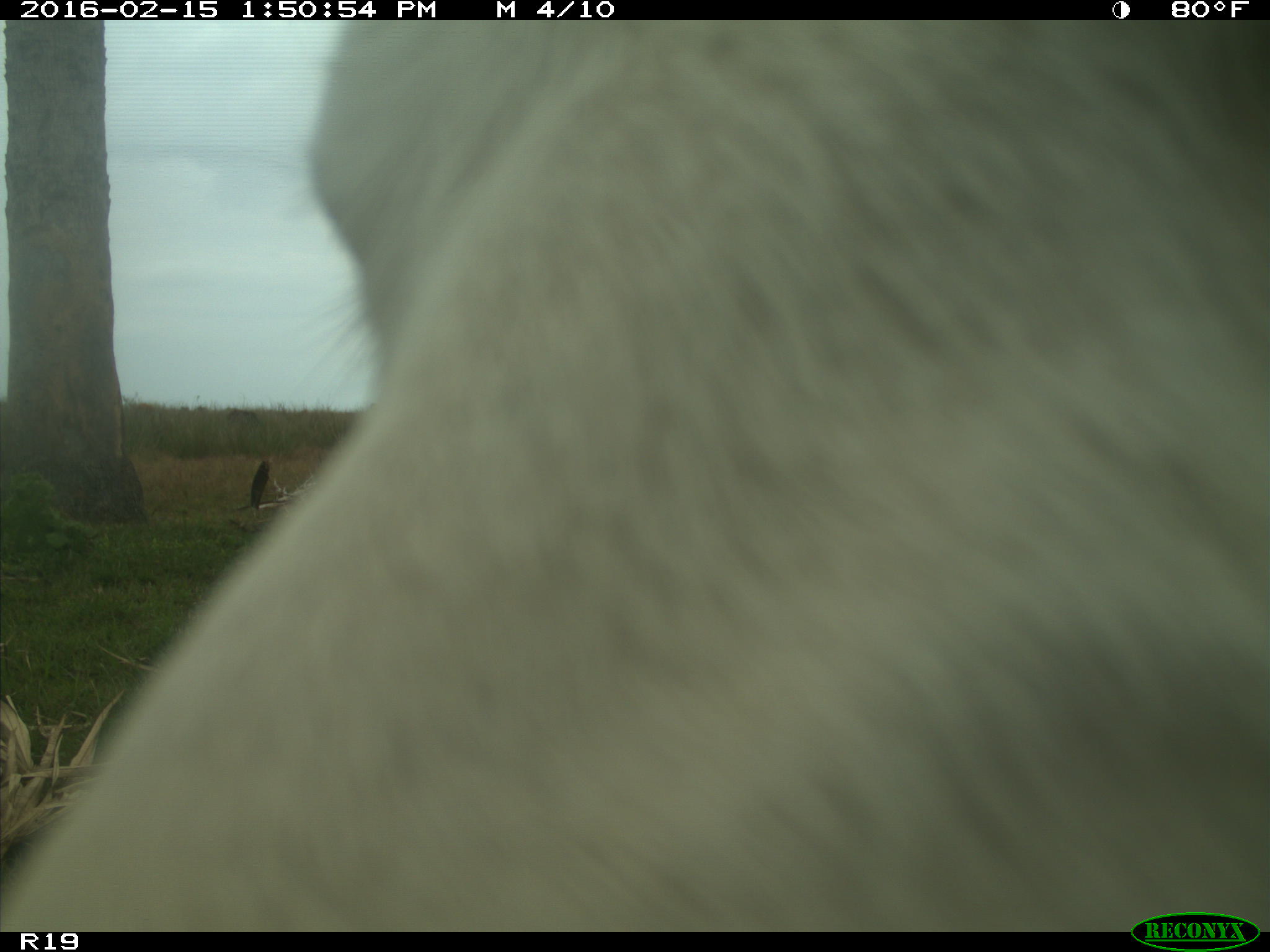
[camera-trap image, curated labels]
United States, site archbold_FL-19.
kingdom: Animalia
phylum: Chordata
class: Mammalia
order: Artiodactyla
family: Bovidae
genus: Bos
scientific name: Bos taurus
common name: domestic cow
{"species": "Bos taurus (domestic cow)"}